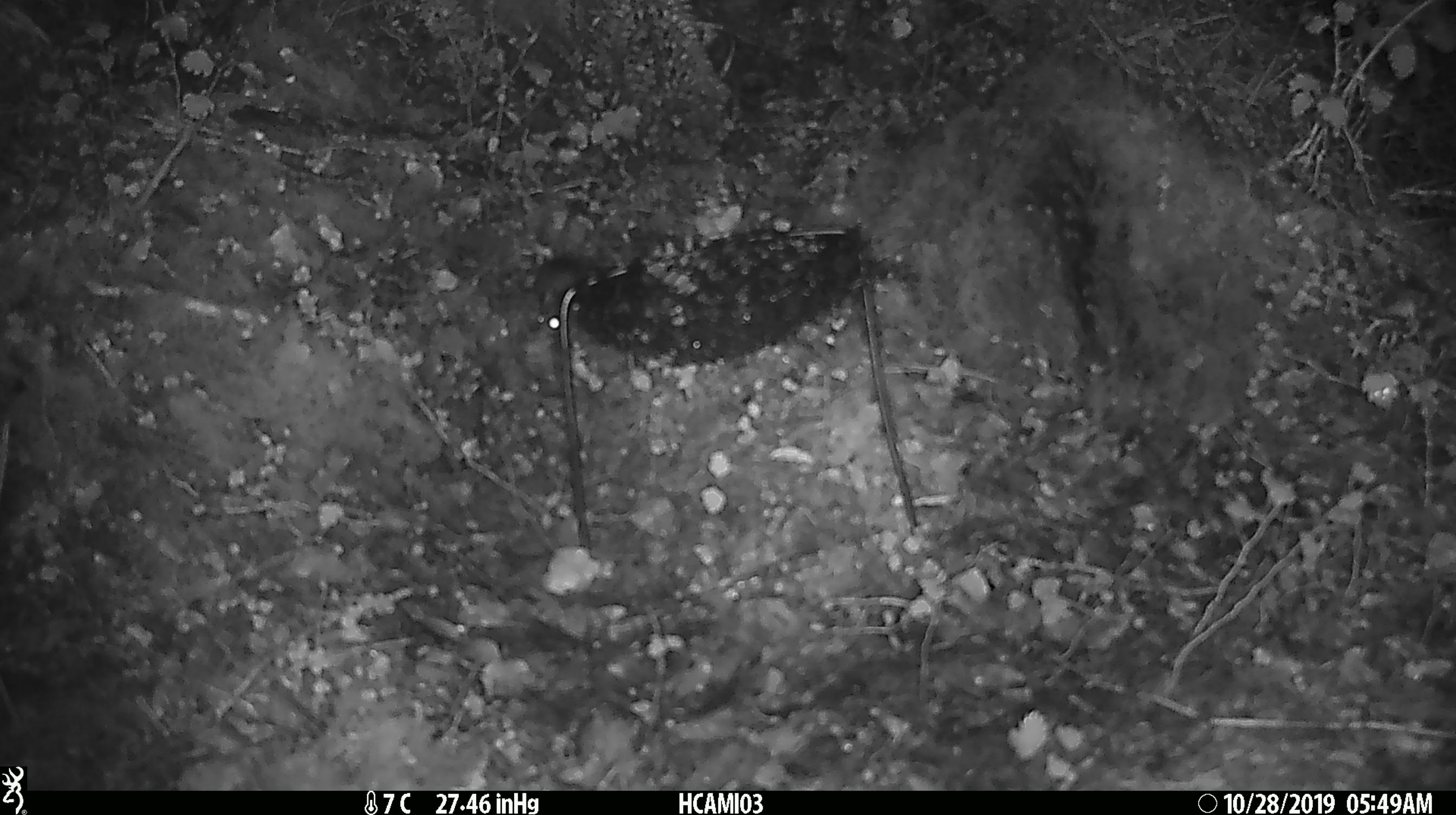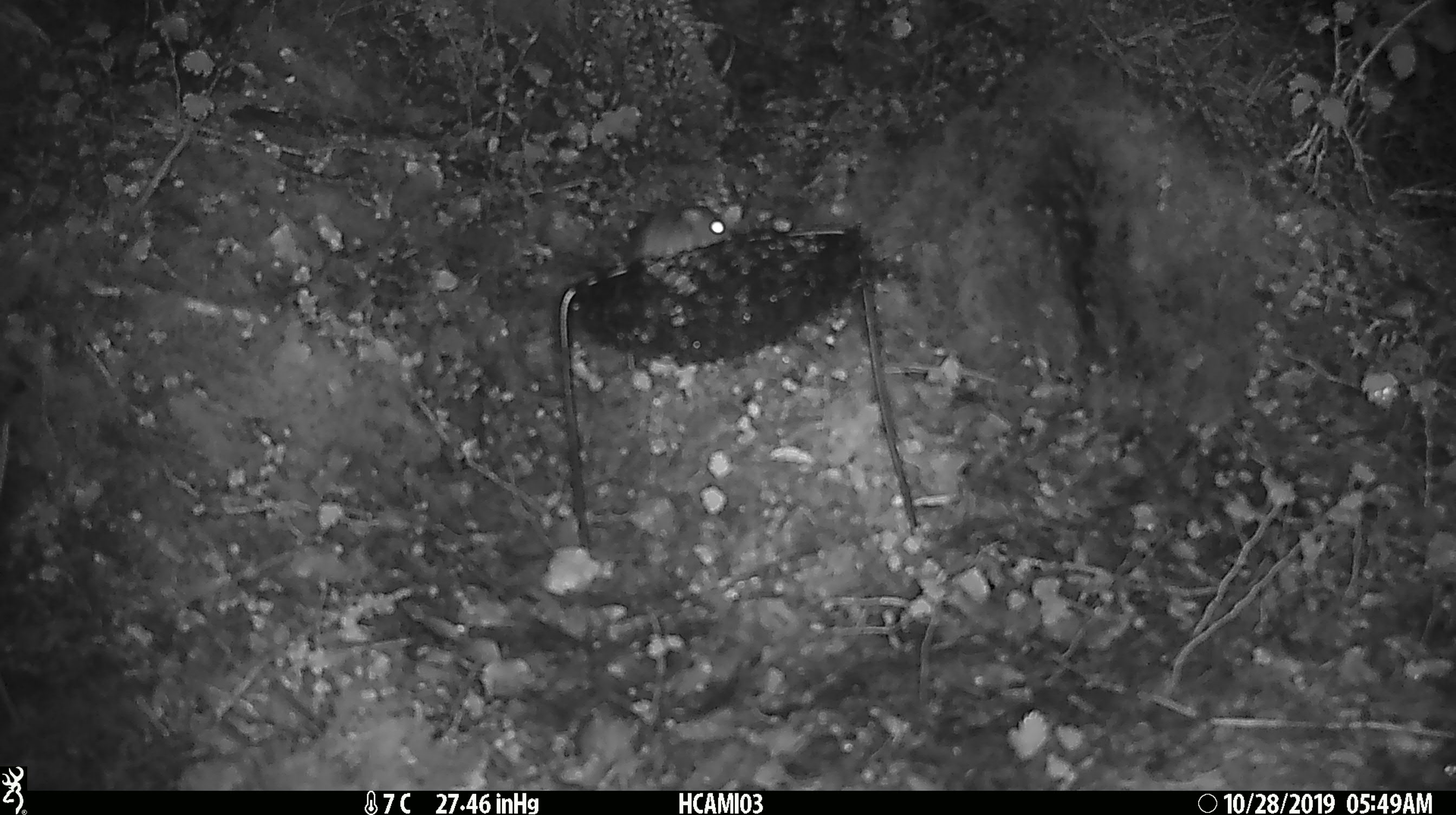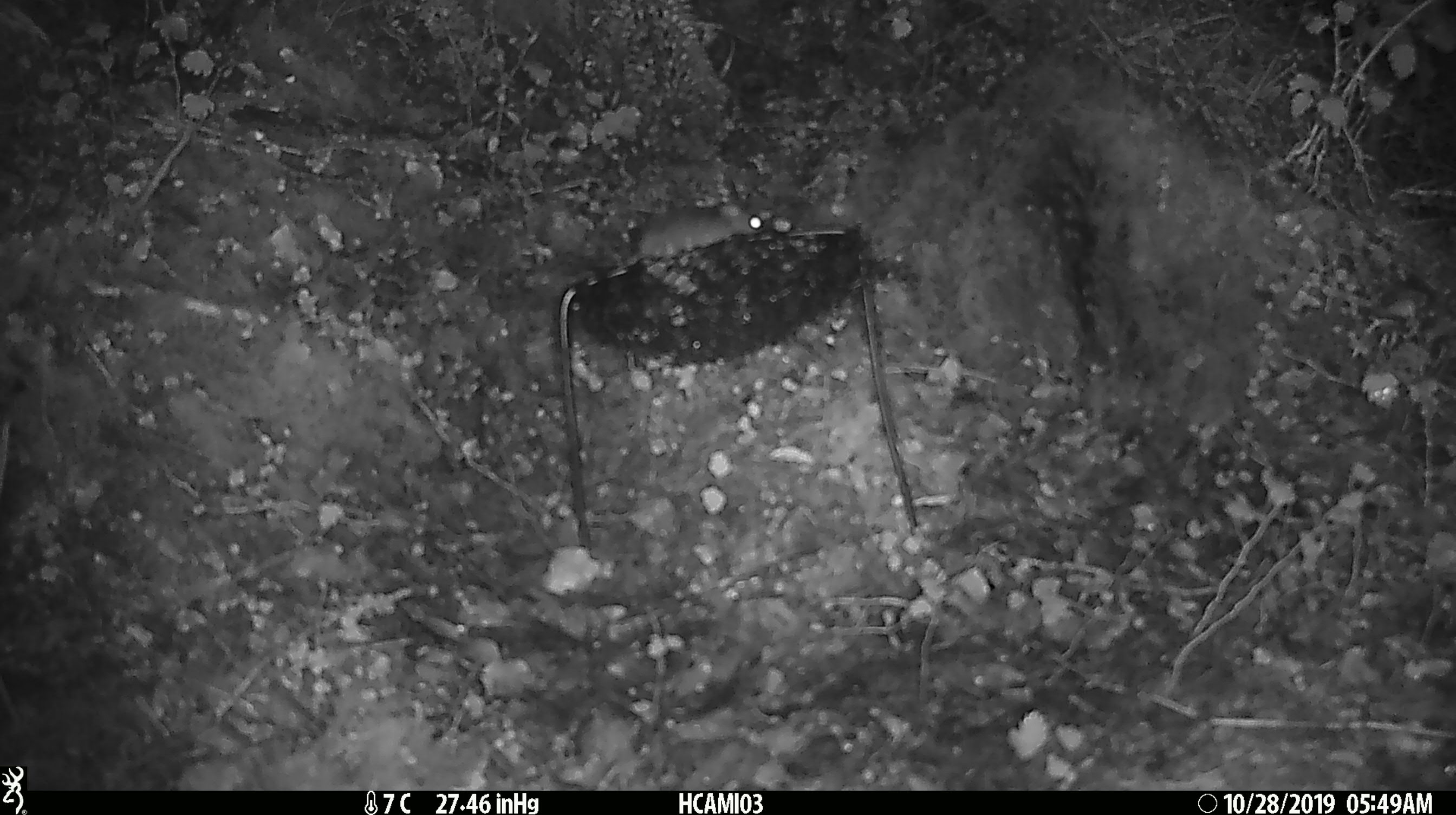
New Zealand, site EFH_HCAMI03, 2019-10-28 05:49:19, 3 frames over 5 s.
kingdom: Animalia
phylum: Chordata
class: Mammalia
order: Rodentia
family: Muridae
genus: Mus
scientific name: Mus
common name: mouse